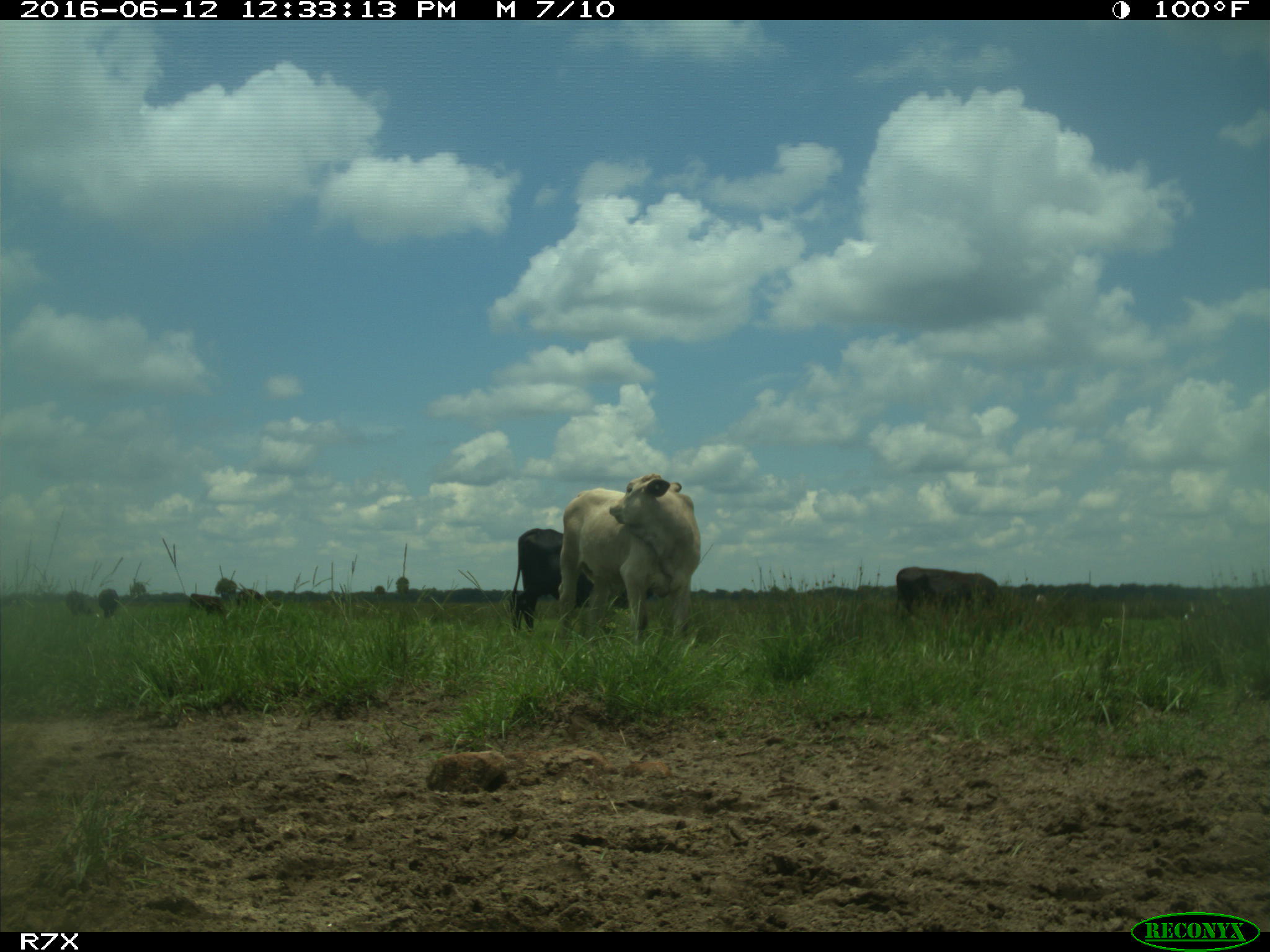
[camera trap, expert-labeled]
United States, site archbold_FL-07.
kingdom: Animalia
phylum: Chordata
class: Mammalia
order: Artiodactyla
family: Bovidae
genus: Bos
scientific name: Bos taurus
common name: domestic cow